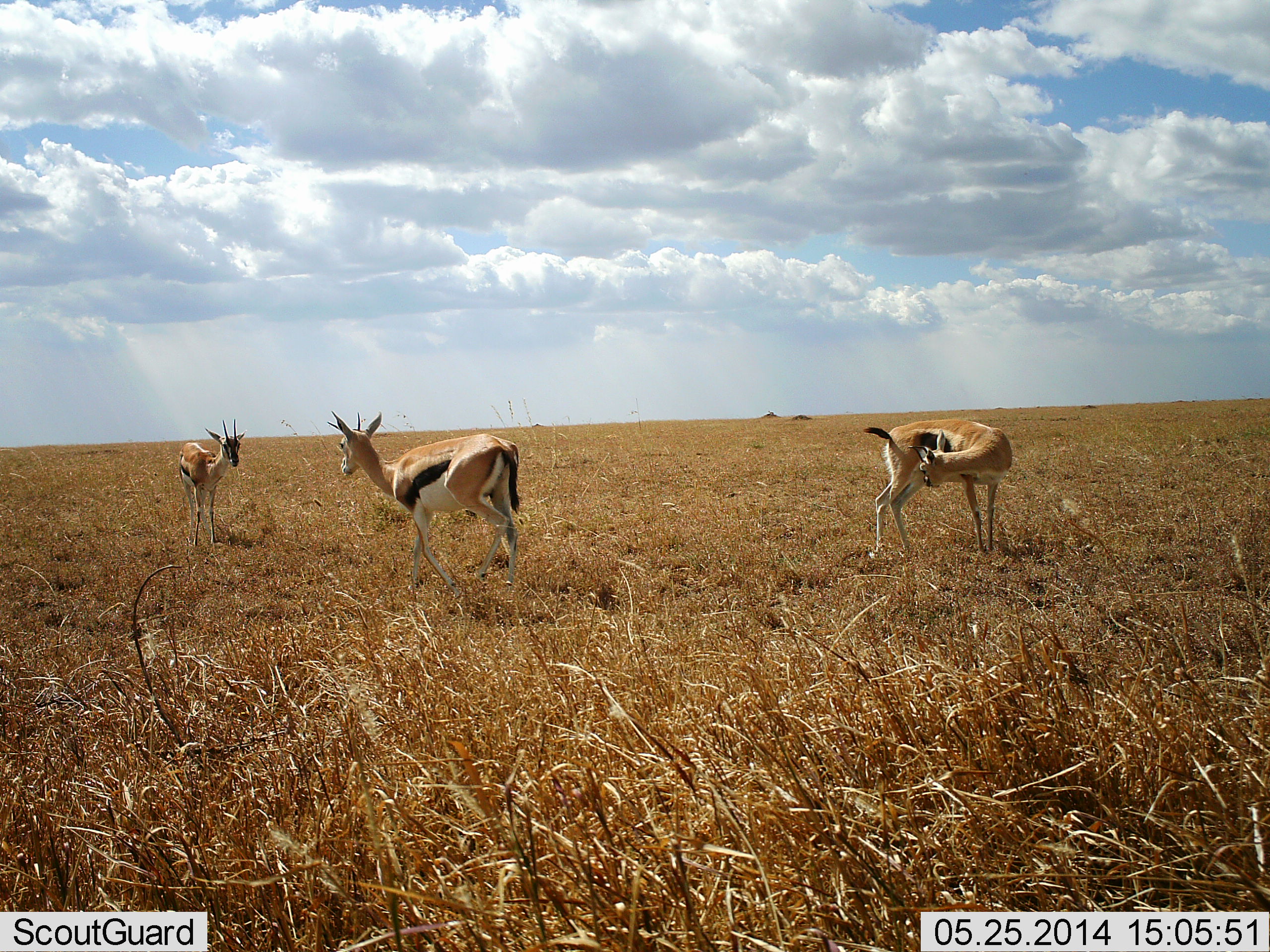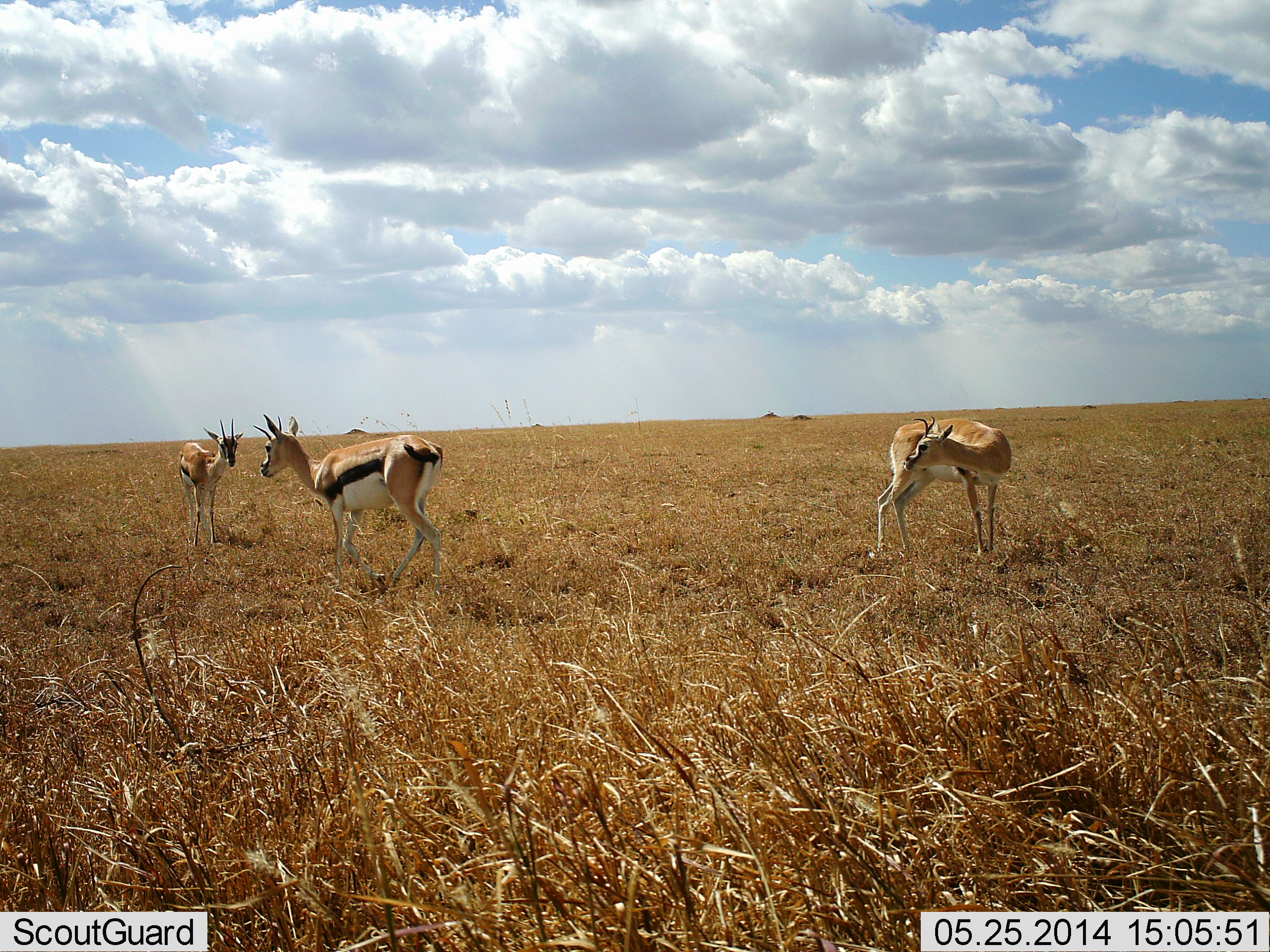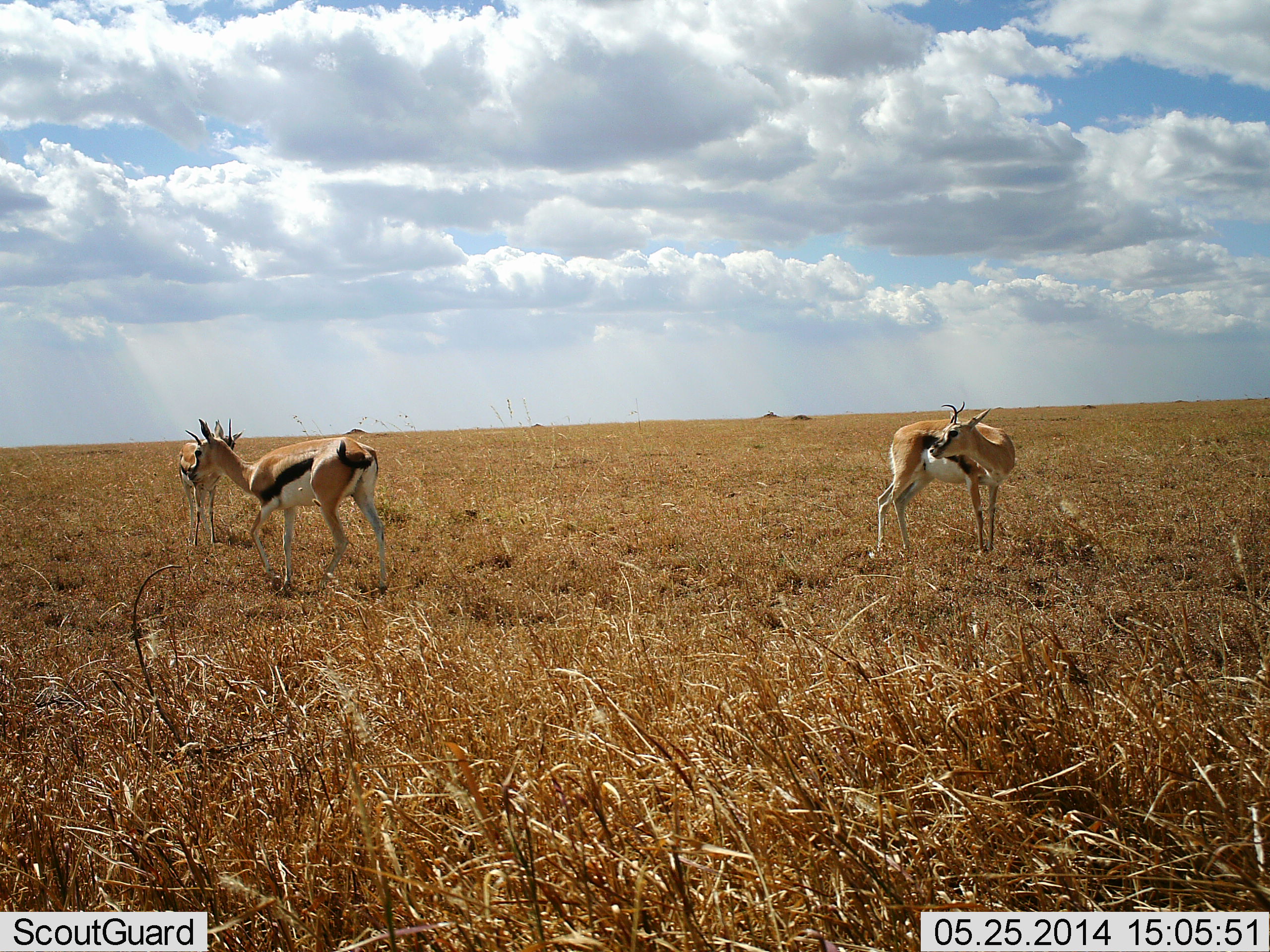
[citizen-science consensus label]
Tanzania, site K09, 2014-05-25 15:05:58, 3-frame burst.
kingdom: Animalia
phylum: Chordata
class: Mammalia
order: Artiodactyla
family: Bovidae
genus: Eudorcas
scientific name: Eudorcas thomsonii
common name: thomson's gazelle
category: gazellethomsons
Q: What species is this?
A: Gazellethomsons (thomson's gazelle) (Eudorcas thomsonii).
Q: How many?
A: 3.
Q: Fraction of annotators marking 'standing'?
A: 100%.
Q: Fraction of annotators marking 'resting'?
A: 0%.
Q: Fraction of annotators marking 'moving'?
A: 40%.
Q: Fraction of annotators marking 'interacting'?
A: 0%.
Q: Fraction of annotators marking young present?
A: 10%.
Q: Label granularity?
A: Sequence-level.